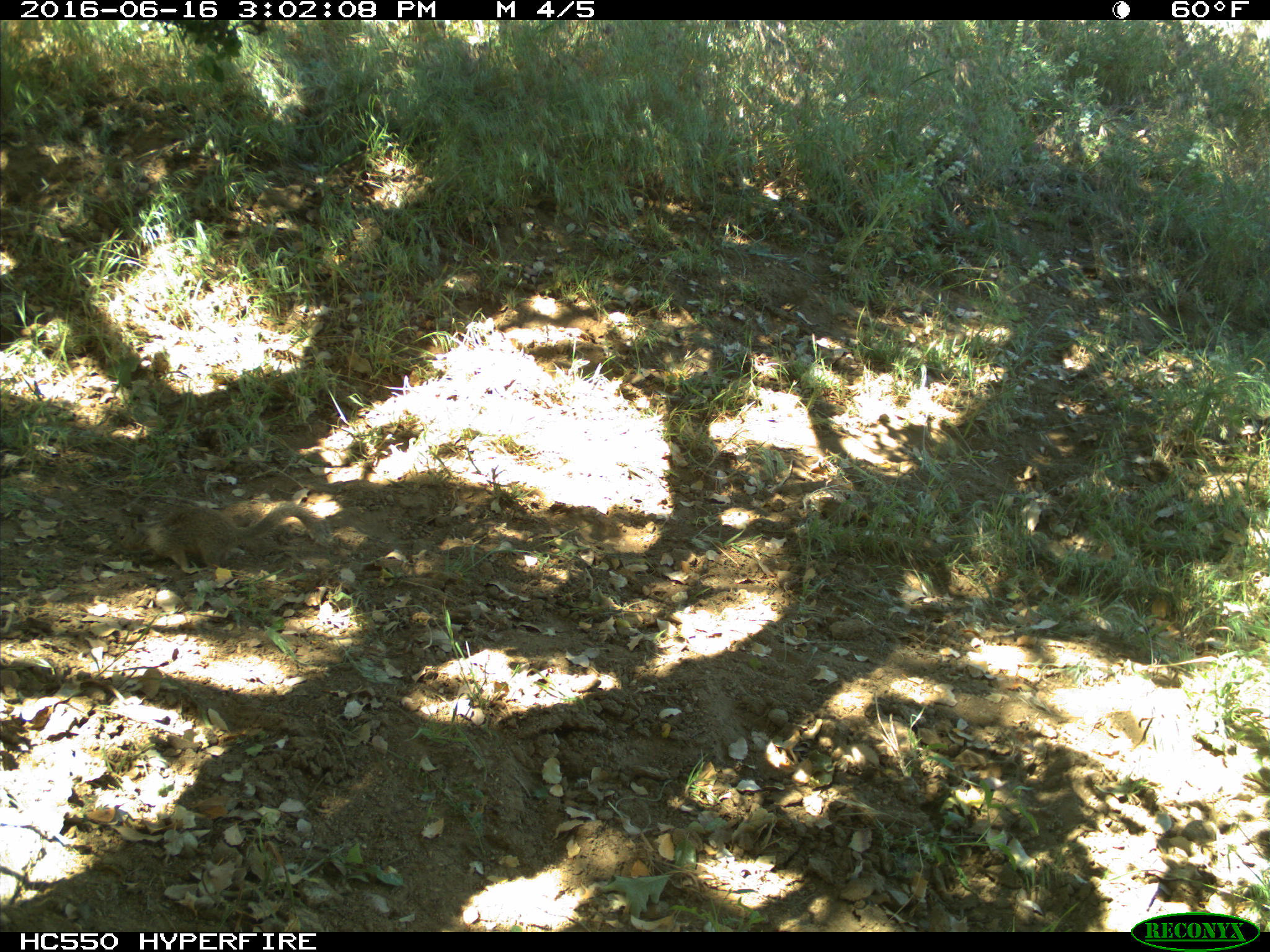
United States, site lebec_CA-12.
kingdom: Animalia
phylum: Chordata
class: Mammalia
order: Rodentia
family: Sciuridae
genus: Otospermophilus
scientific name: Otospermophilus beecheyi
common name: california ground squirrel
Otospermophilus beecheyi (california ground squirrel).